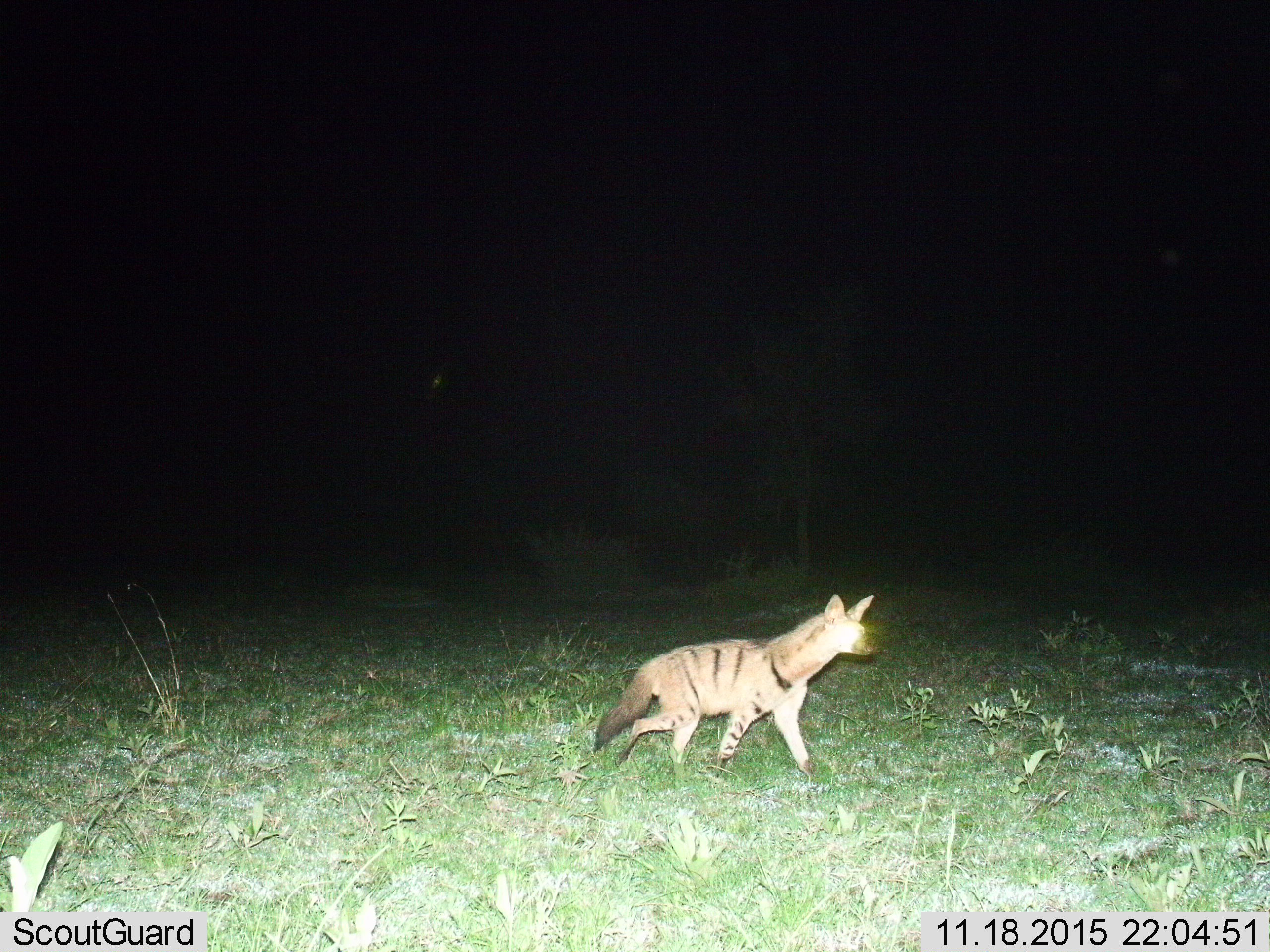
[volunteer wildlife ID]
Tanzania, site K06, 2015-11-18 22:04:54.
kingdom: Animalia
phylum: Chordata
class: Mammalia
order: Carnivora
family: Hyaenidae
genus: Proteles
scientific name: Proteles cristatus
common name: aardwolf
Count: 1.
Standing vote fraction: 17%.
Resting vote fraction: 0%.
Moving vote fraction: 83%.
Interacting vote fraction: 0%.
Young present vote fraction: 0%.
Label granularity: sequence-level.